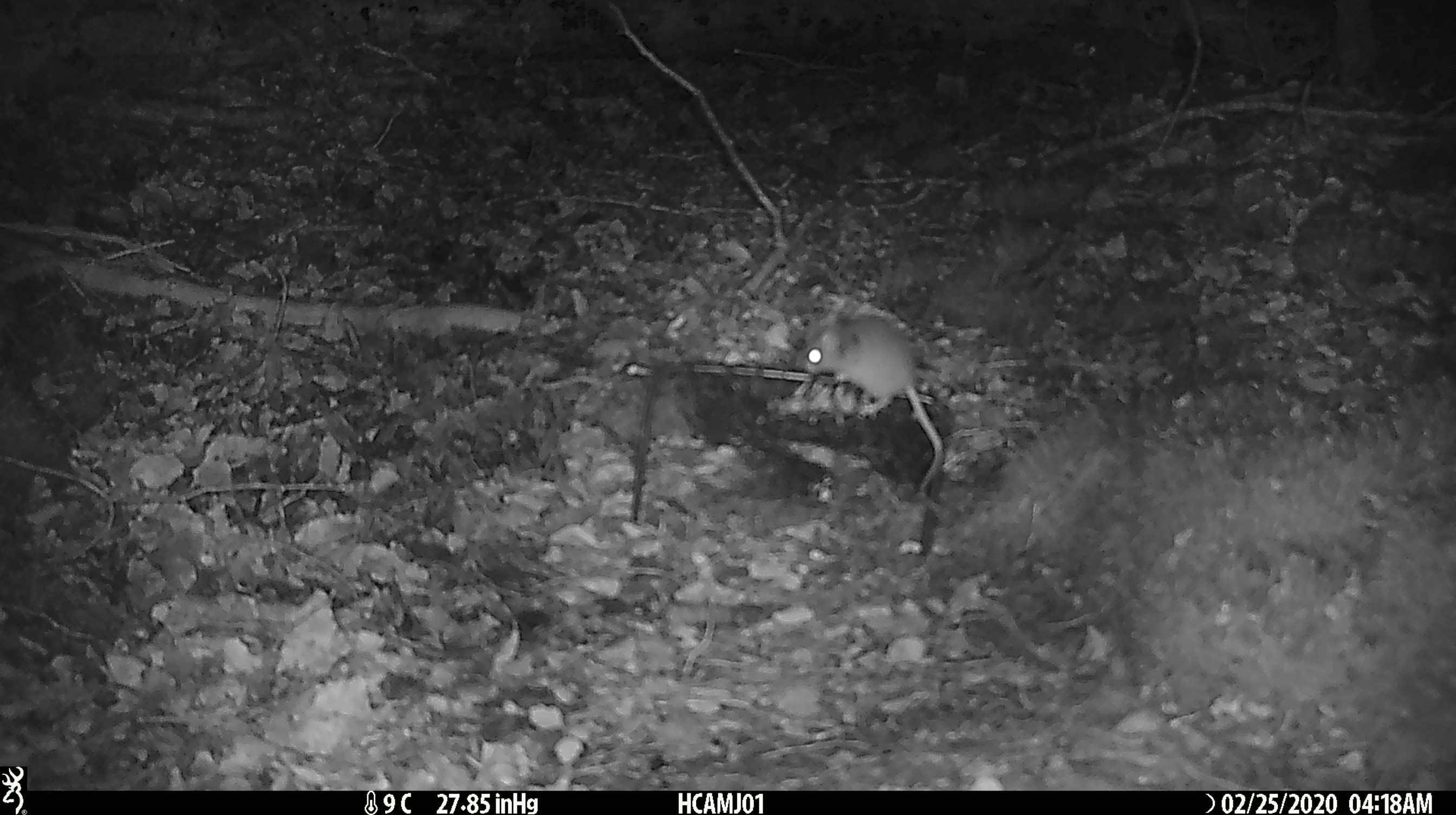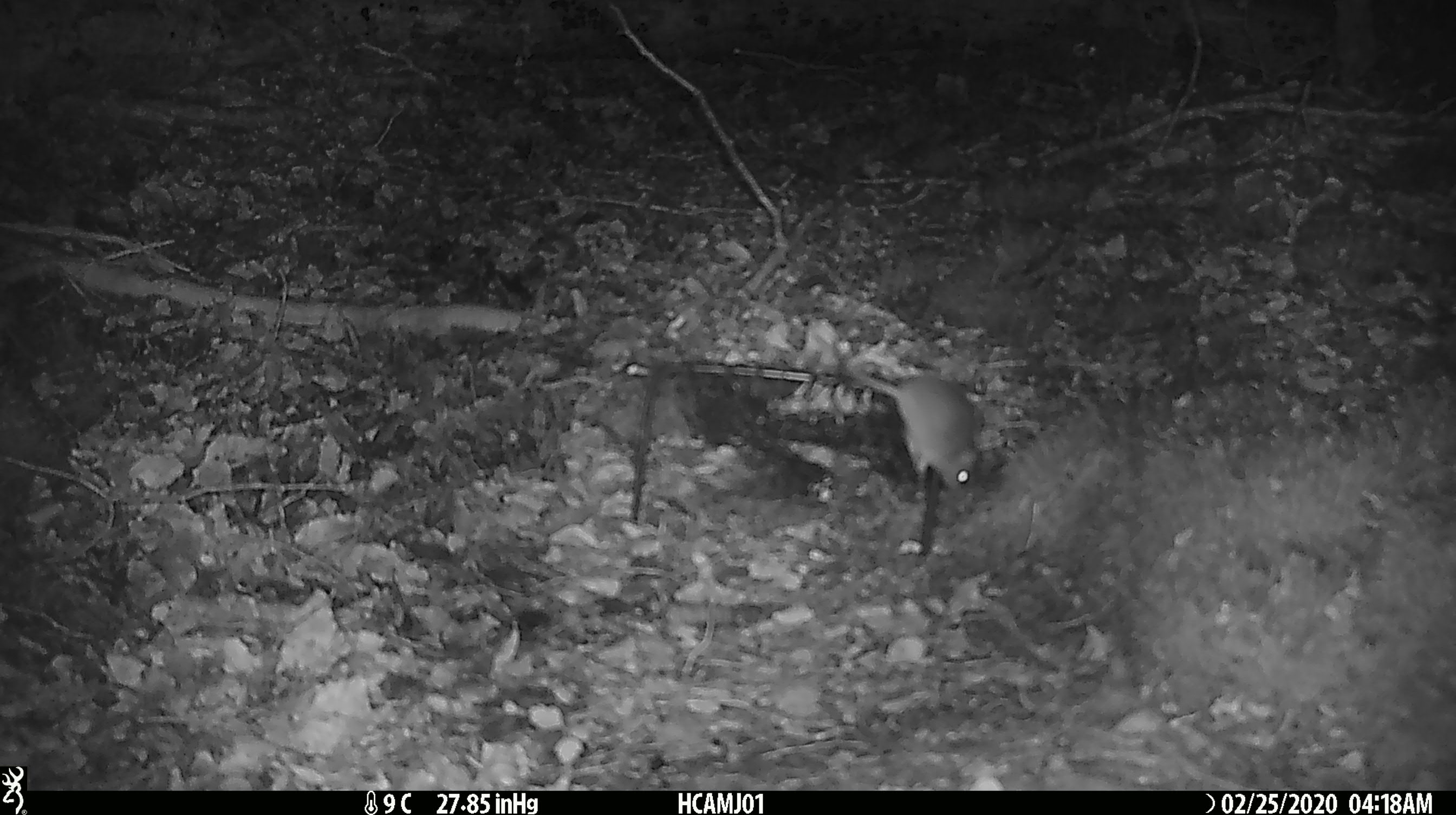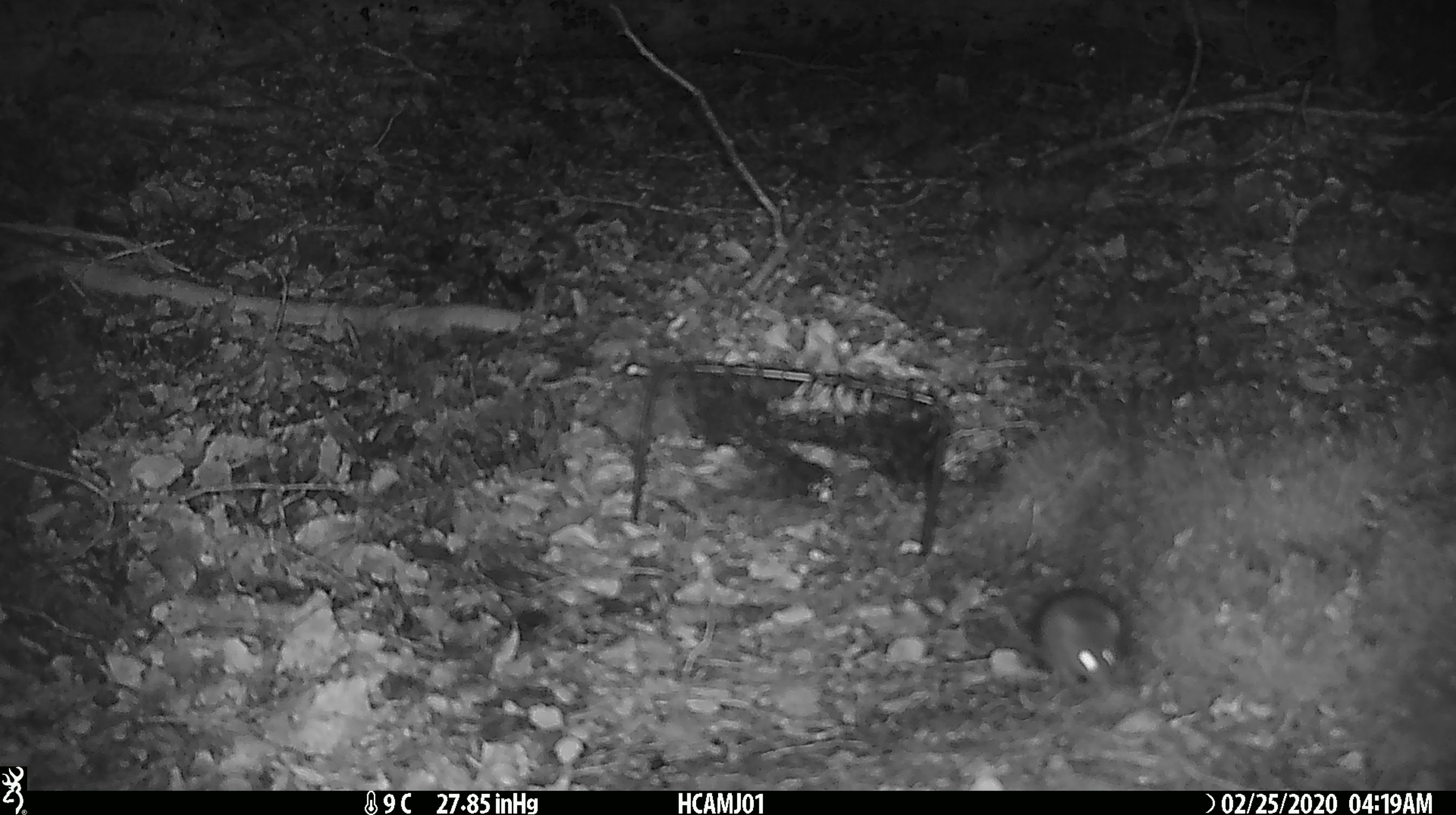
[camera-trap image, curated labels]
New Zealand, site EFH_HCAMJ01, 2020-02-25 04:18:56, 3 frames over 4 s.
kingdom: Animalia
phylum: Chordata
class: Mammalia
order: Rodentia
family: Muridae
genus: Mus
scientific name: Mus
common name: mouse